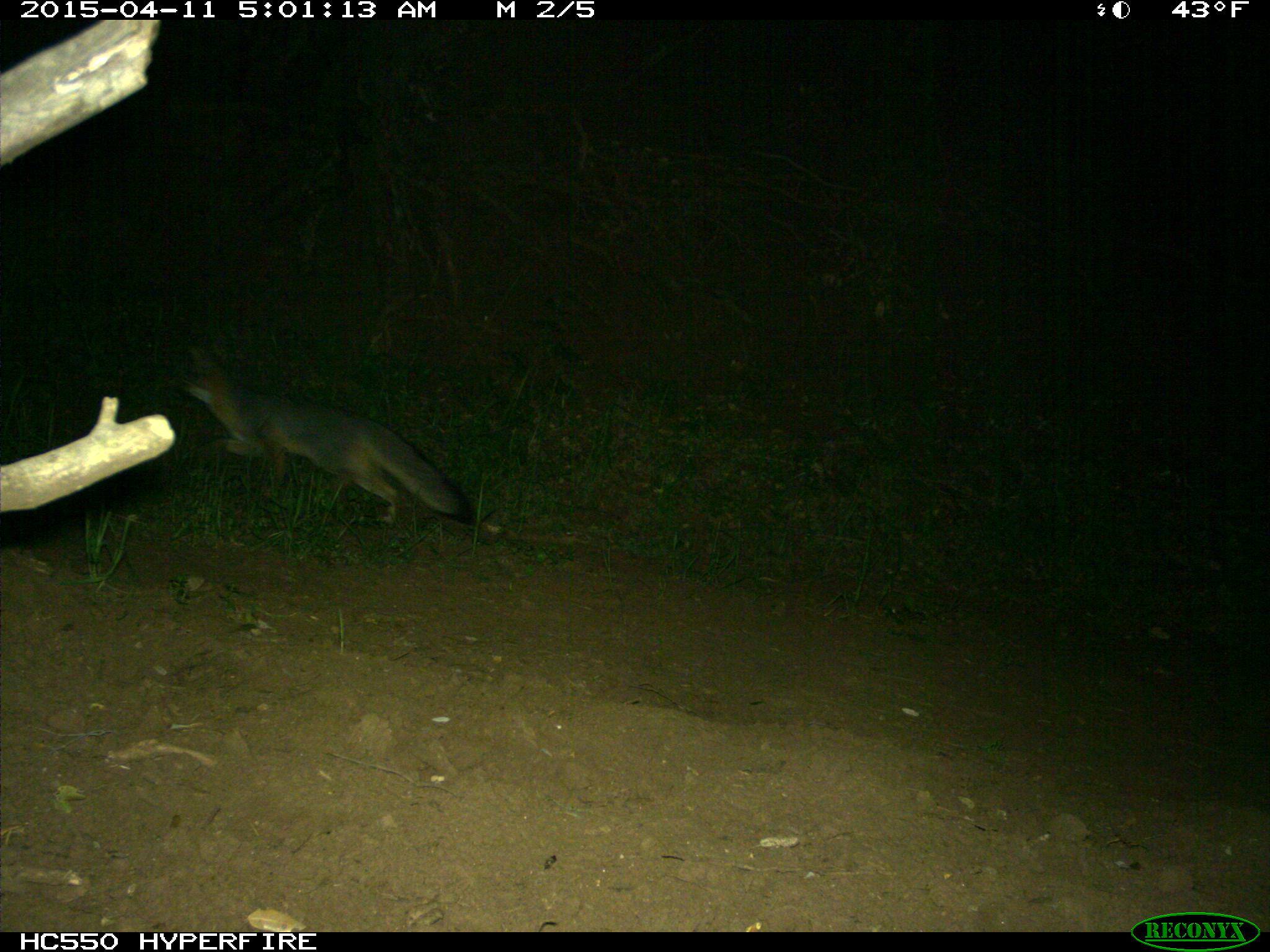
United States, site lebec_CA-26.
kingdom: Animalia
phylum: Chordata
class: Mammalia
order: Carnivora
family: Canidae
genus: Urocyon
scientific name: Urocyon cinereoargenteus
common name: gray fox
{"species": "Urocyon cinereoargenteus (gray fox)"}